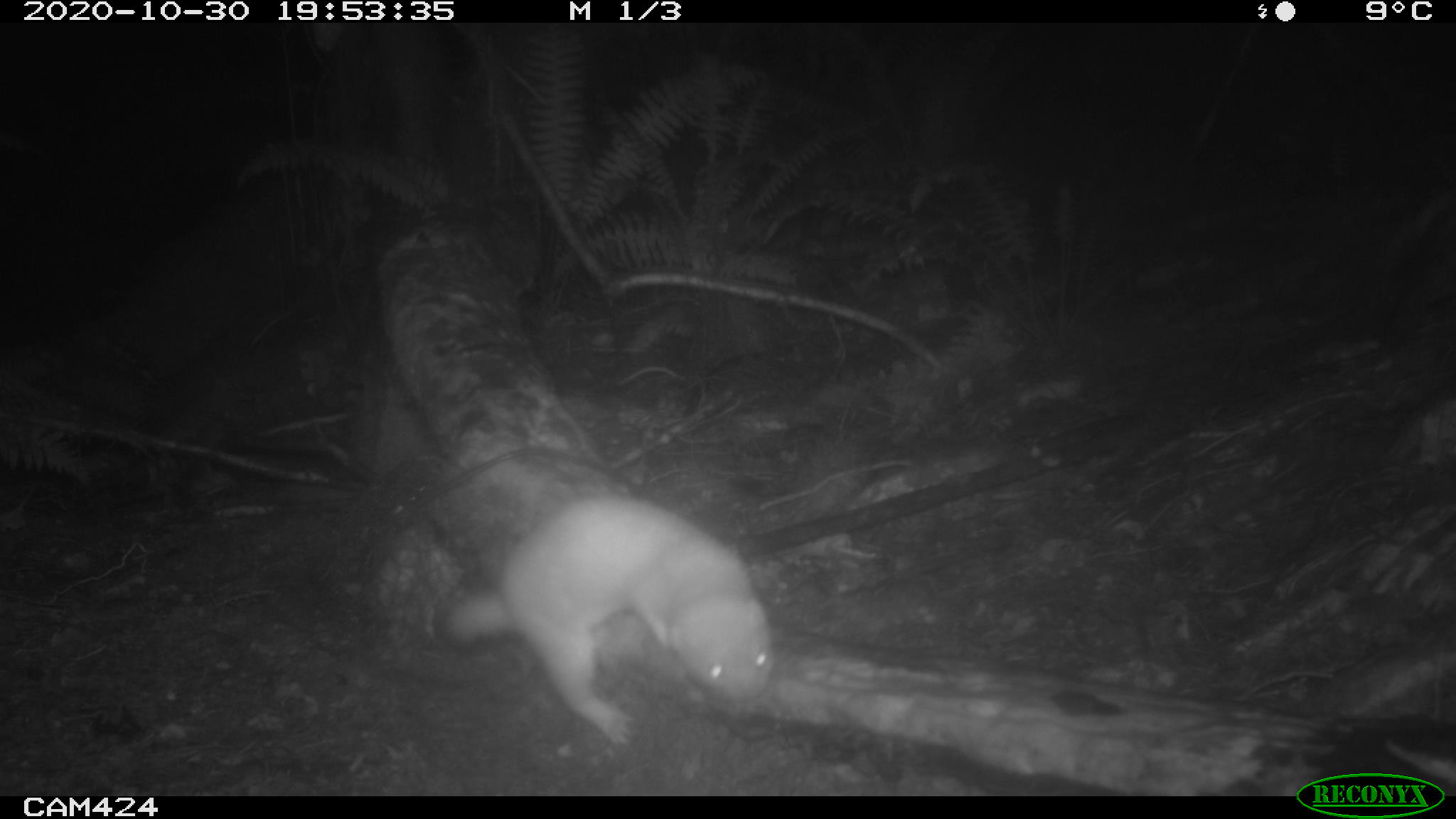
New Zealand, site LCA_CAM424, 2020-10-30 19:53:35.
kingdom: Animalia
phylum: Chordata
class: Mammalia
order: Carnivora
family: Mustelidae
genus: Mustela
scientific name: Mustela erminea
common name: stoat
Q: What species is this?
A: Stoat (Mustela erminea).